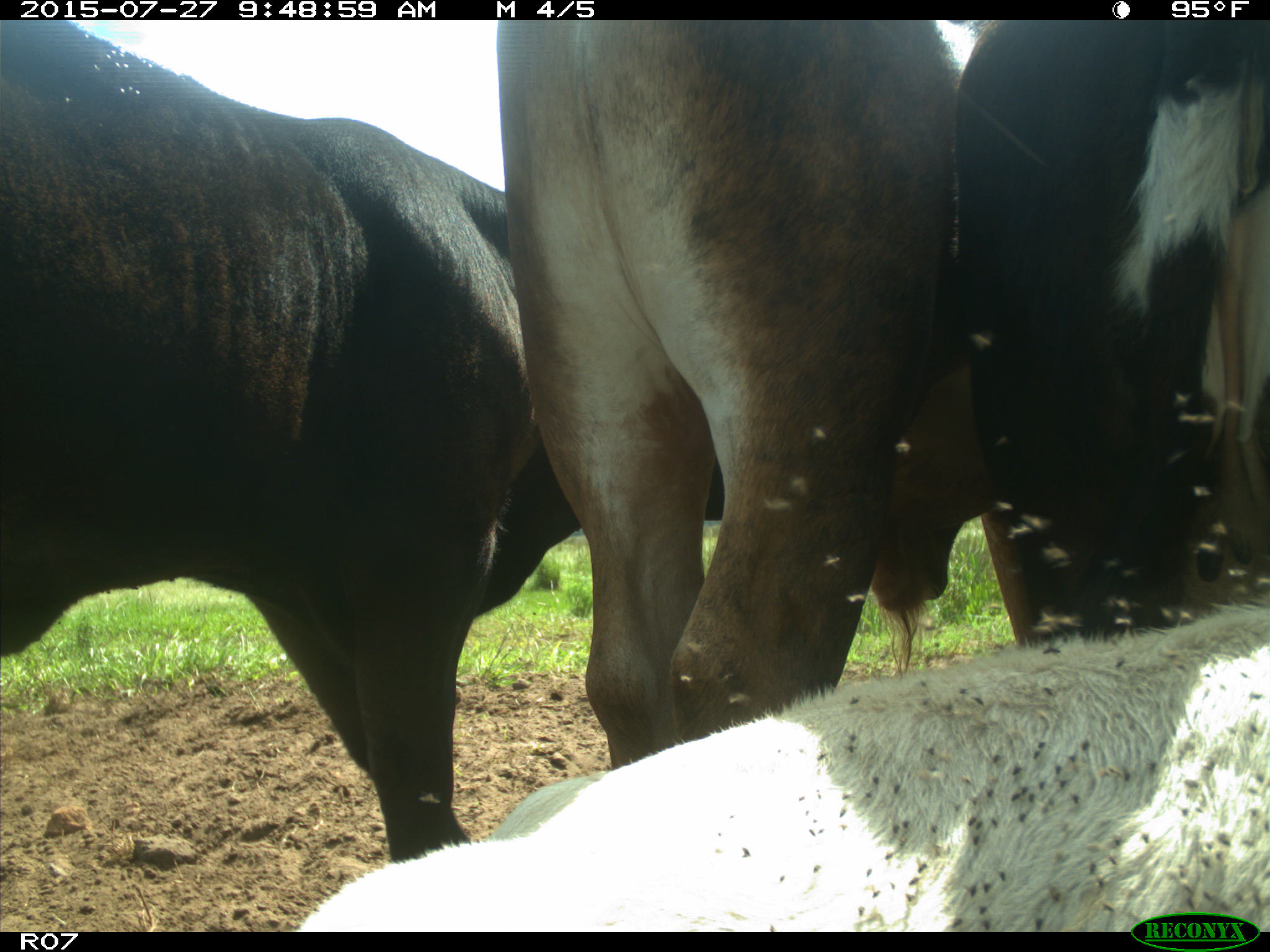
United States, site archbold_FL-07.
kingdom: Animalia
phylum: Chordata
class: Mammalia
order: Artiodactyla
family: Bovidae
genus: Bos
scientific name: Bos taurus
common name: domestic cow